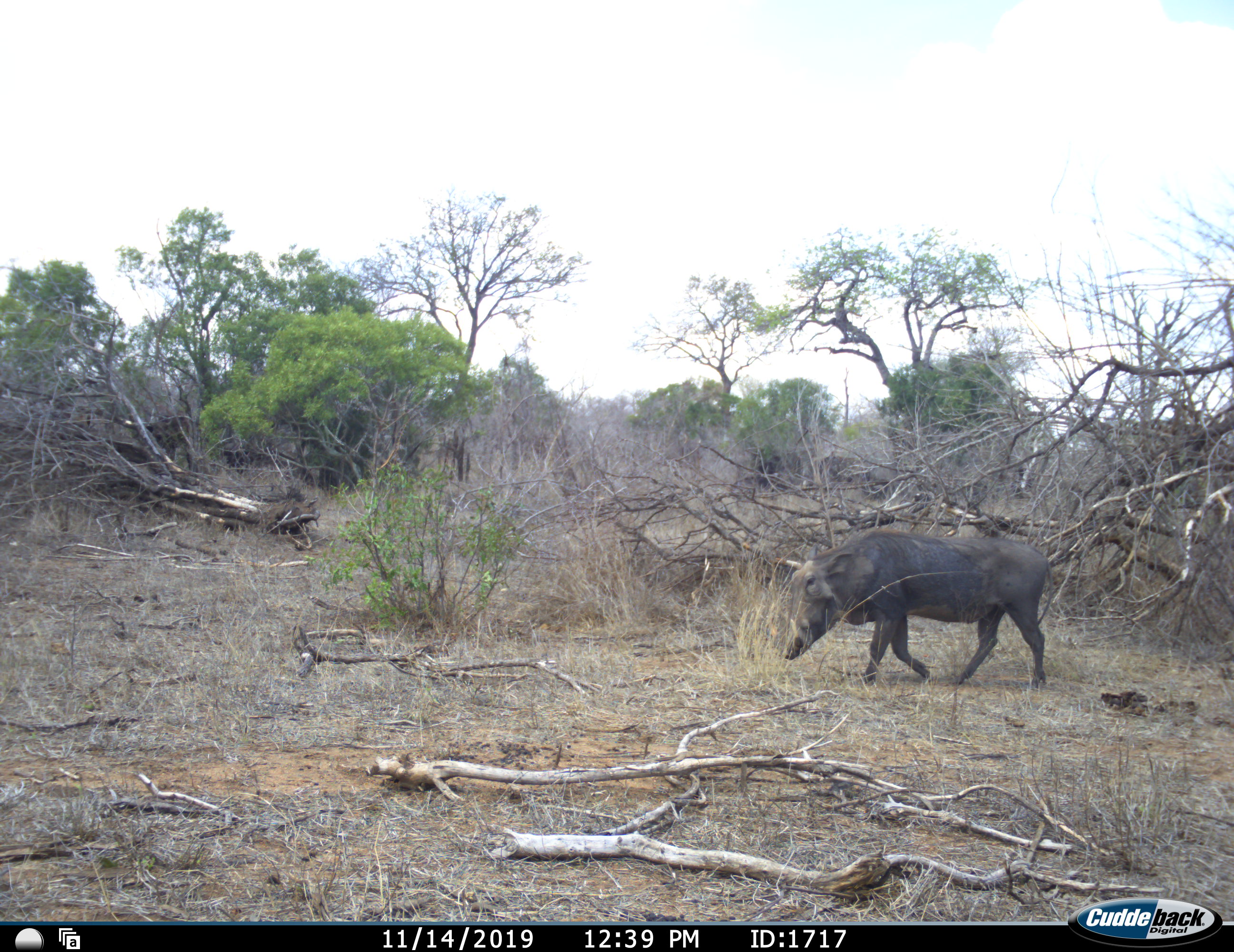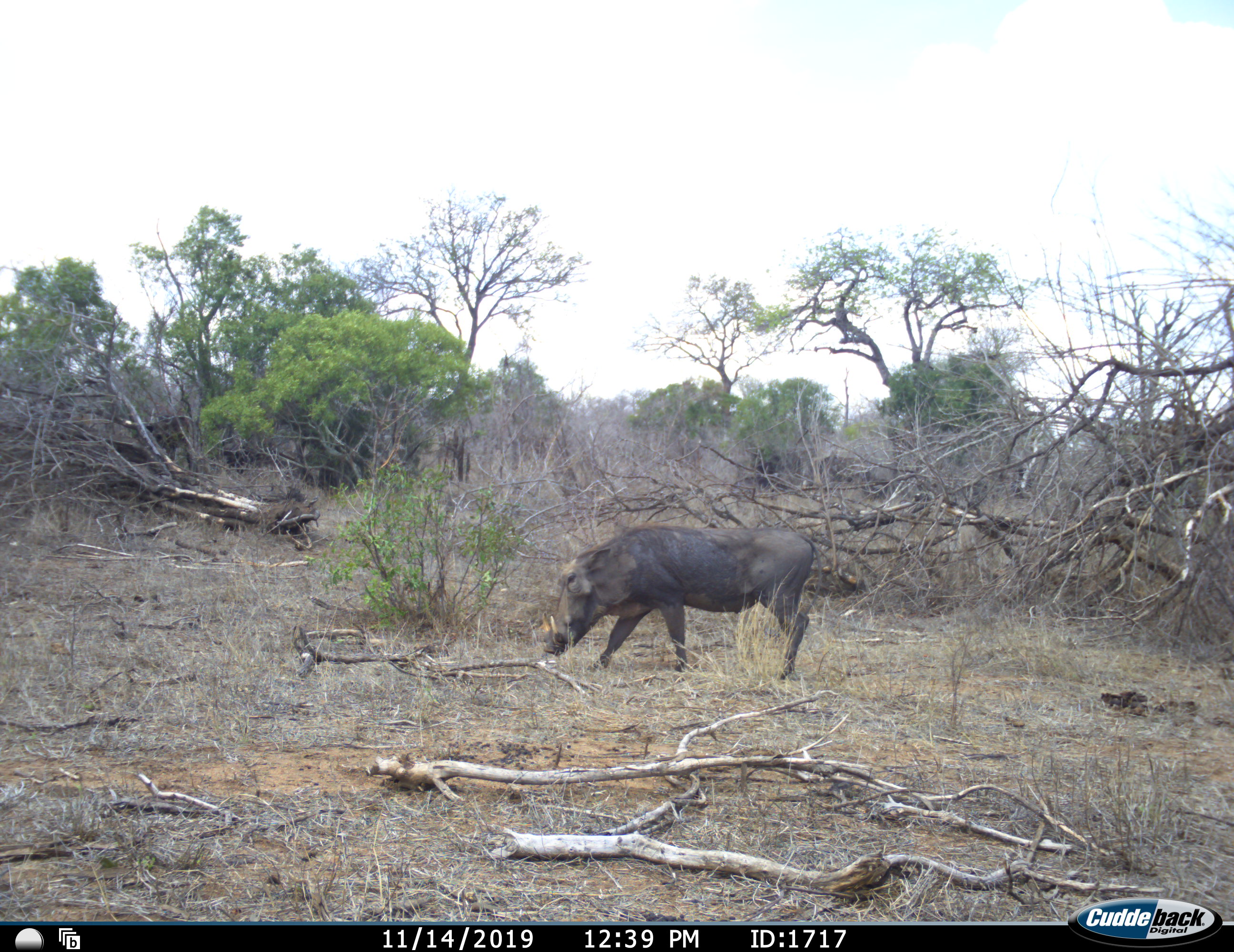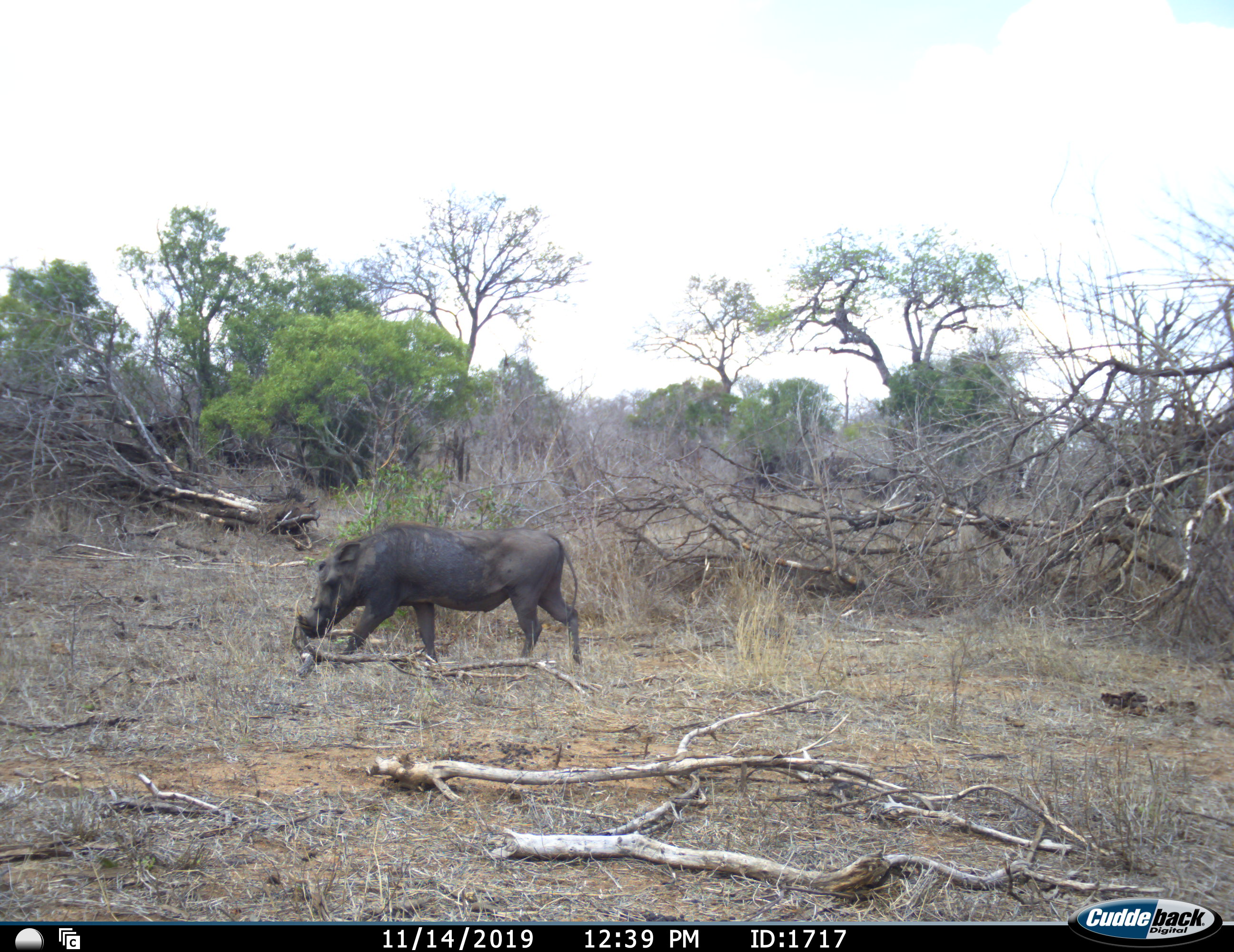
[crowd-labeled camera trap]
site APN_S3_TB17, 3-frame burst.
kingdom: Animalia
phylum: Chordata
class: Mammalia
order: Artiodactyla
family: Suidae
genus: Phacochoerus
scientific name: Phacochoerus africanus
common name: warthog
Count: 1.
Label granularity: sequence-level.